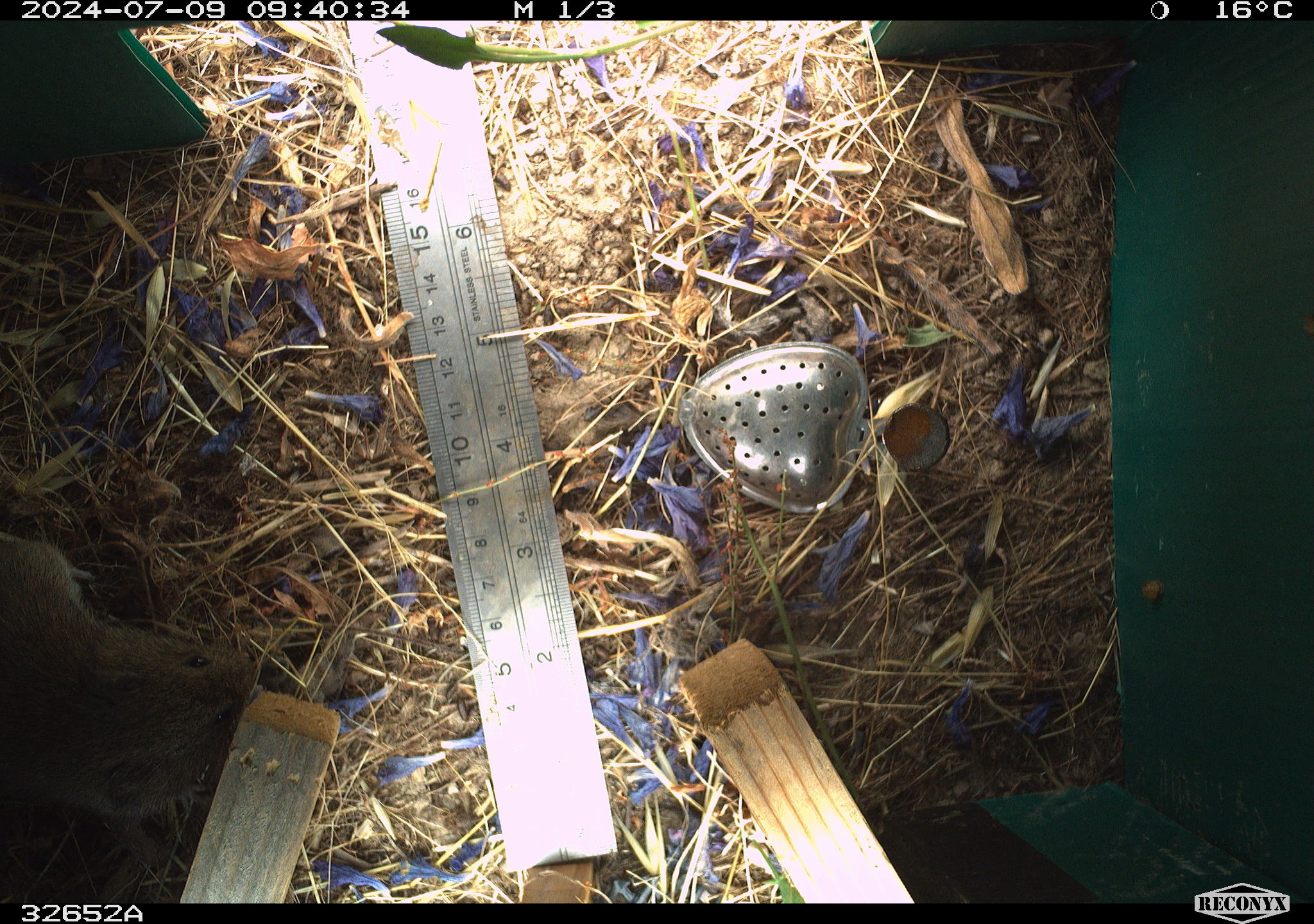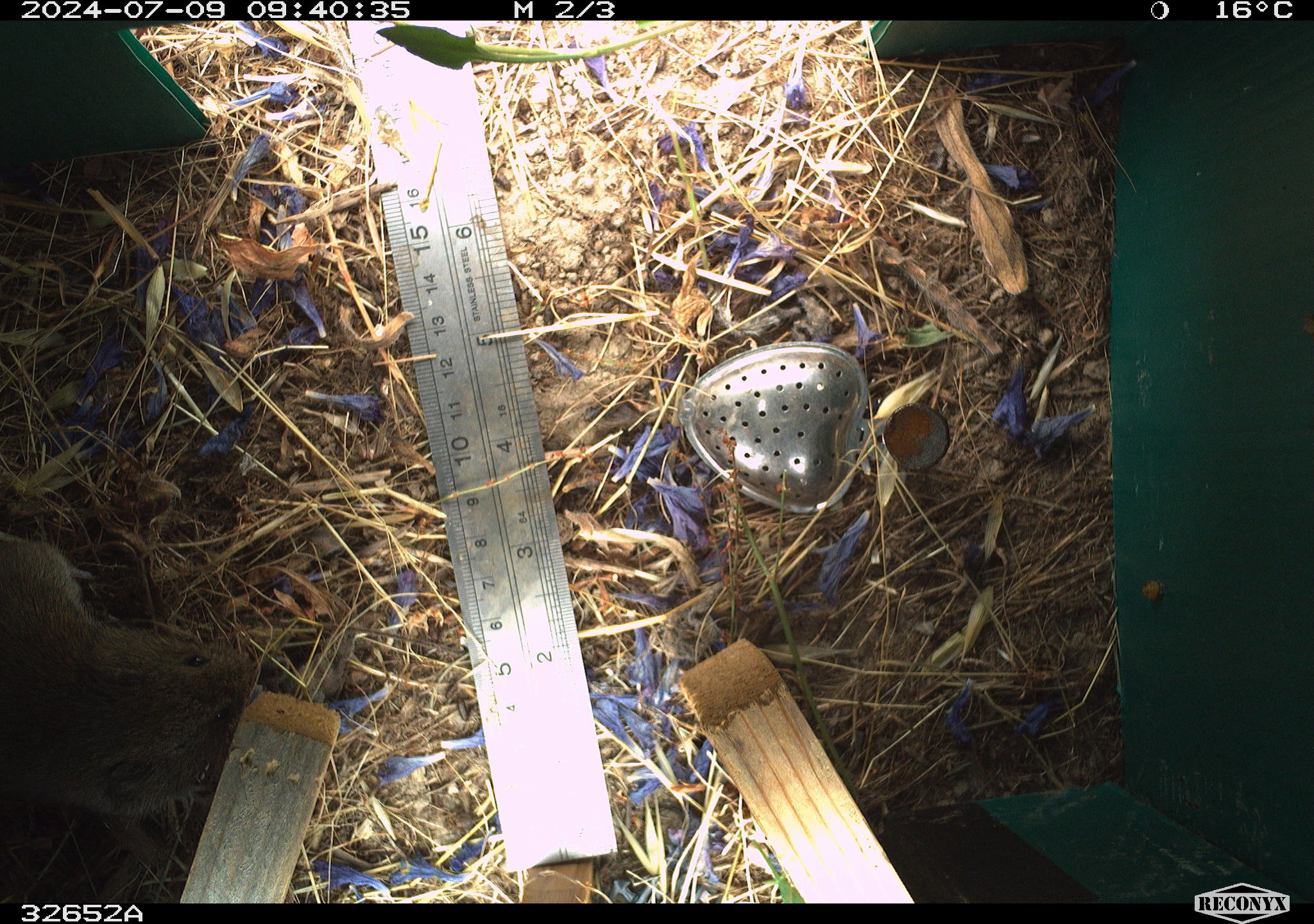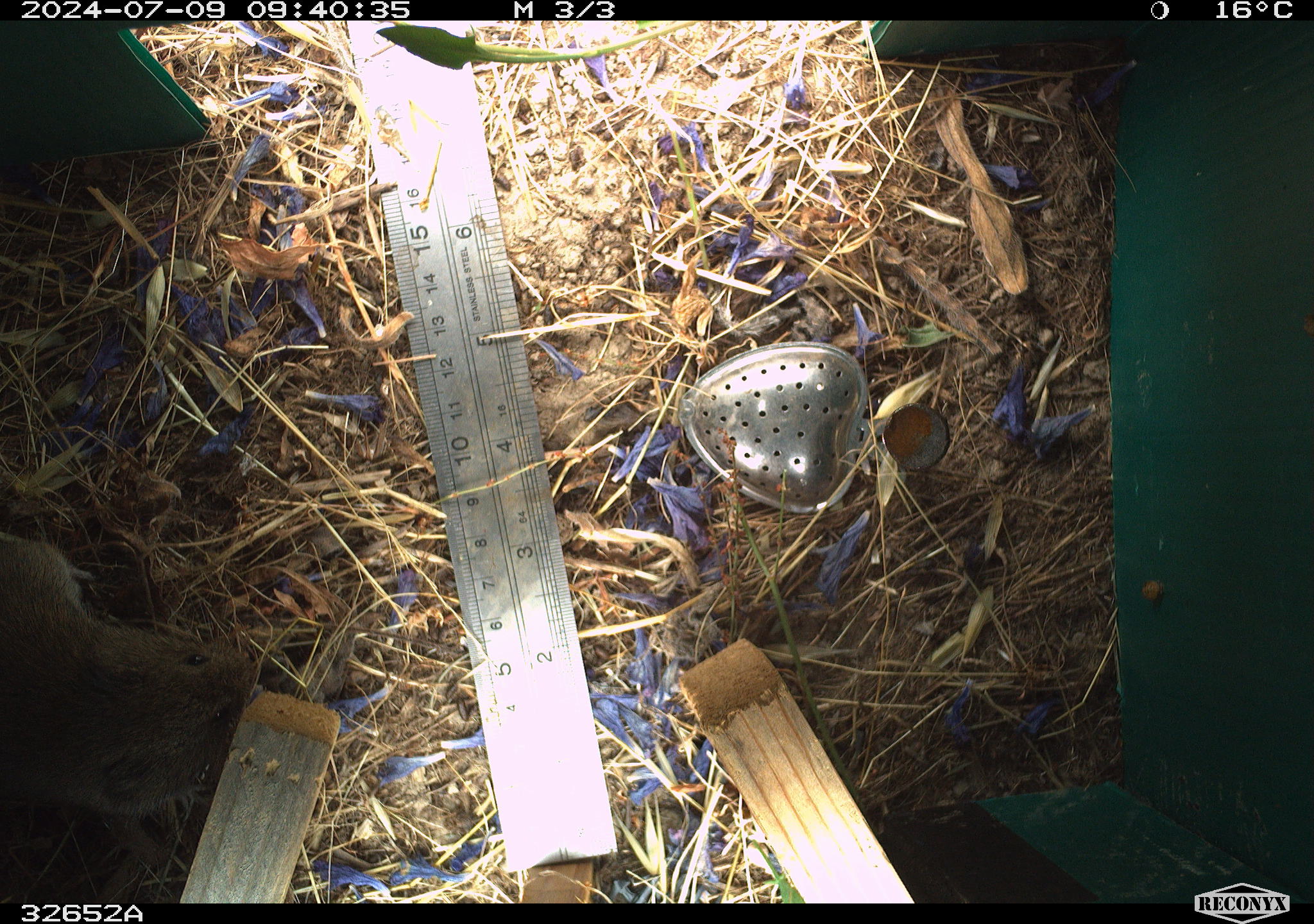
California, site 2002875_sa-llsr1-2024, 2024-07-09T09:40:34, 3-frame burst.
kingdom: Animalia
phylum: Chordata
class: Mammalia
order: Rodentia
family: Cricetidae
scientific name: Arvicolinae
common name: voles, lemmings, and muskrats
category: arvicolinae subfamily